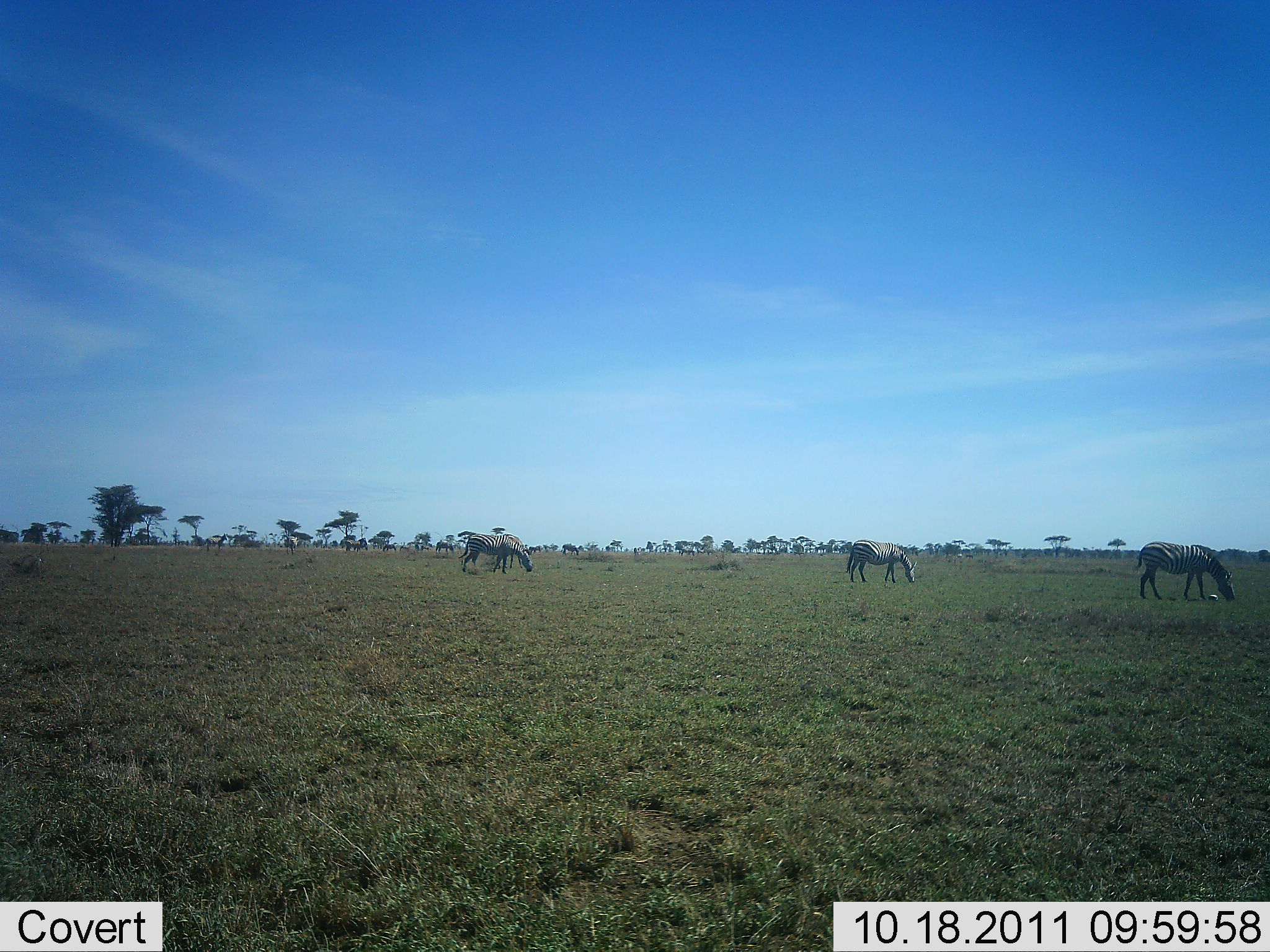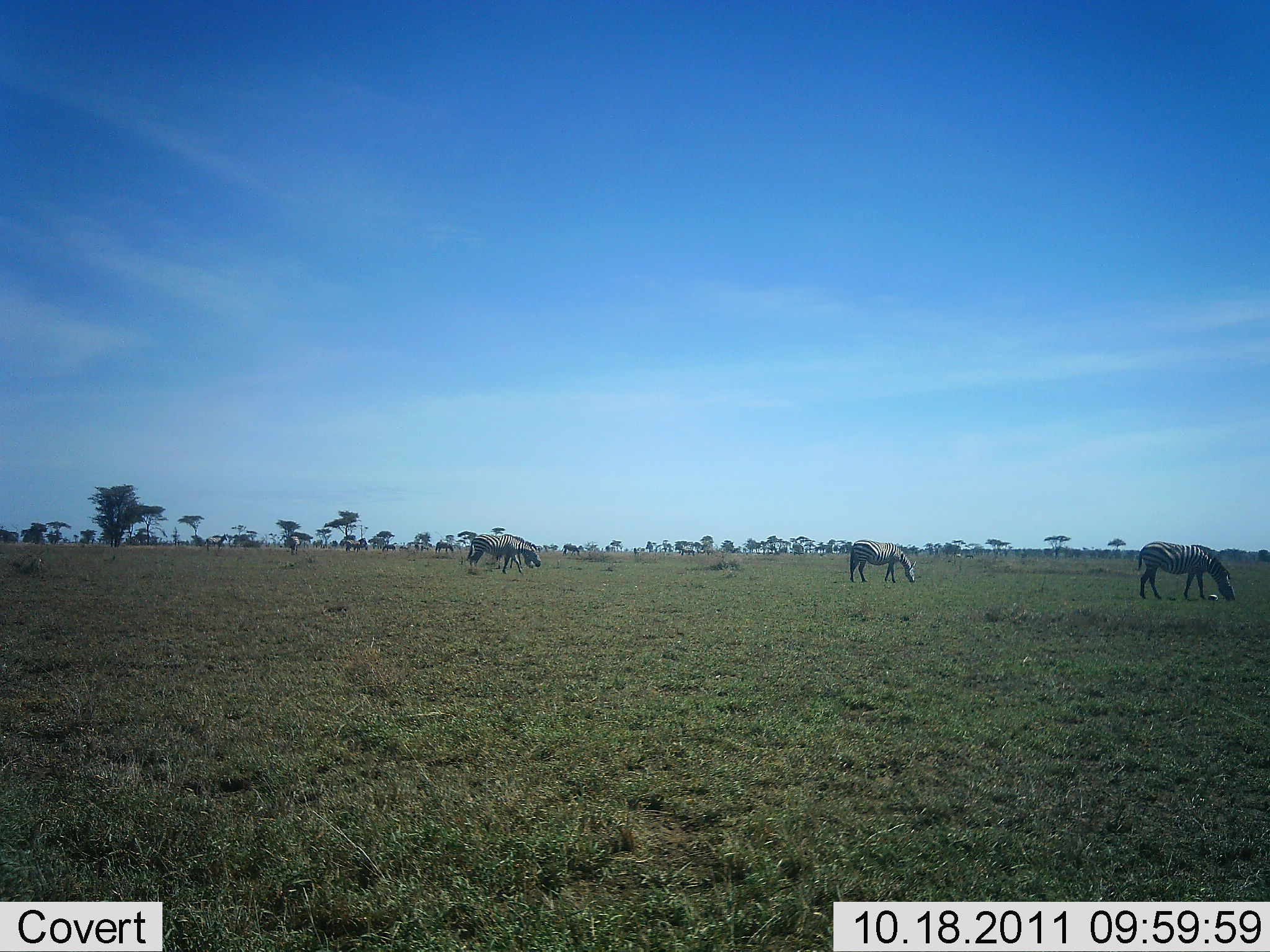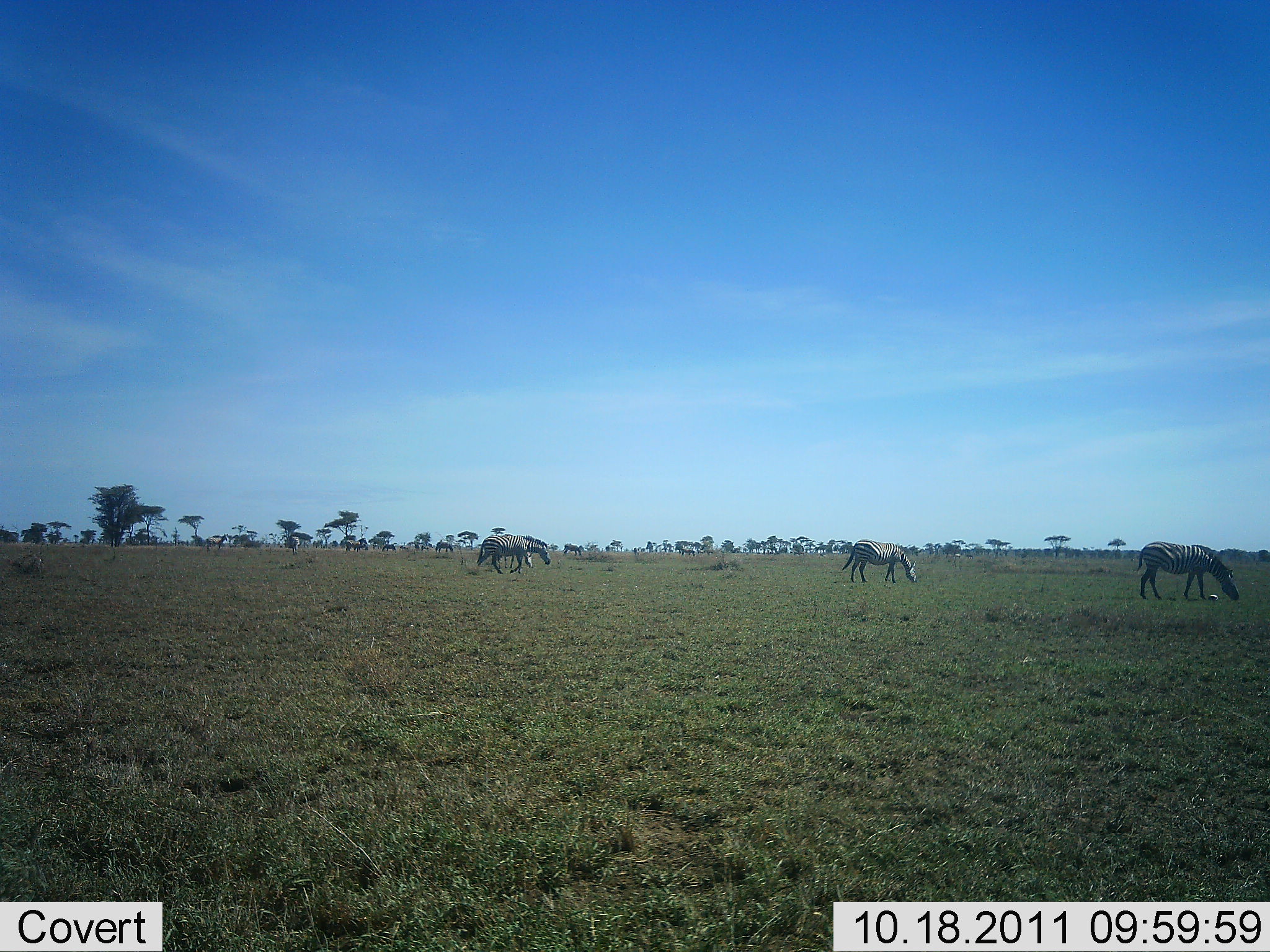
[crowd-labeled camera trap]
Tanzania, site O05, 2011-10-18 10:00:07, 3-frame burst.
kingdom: Animalia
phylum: Chordata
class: Mammalia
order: Perissodactyla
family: Equidae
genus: Equus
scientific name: Equus quagga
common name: plains zebra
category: zebra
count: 3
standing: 8%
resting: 0%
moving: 8%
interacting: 0%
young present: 0%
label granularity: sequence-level